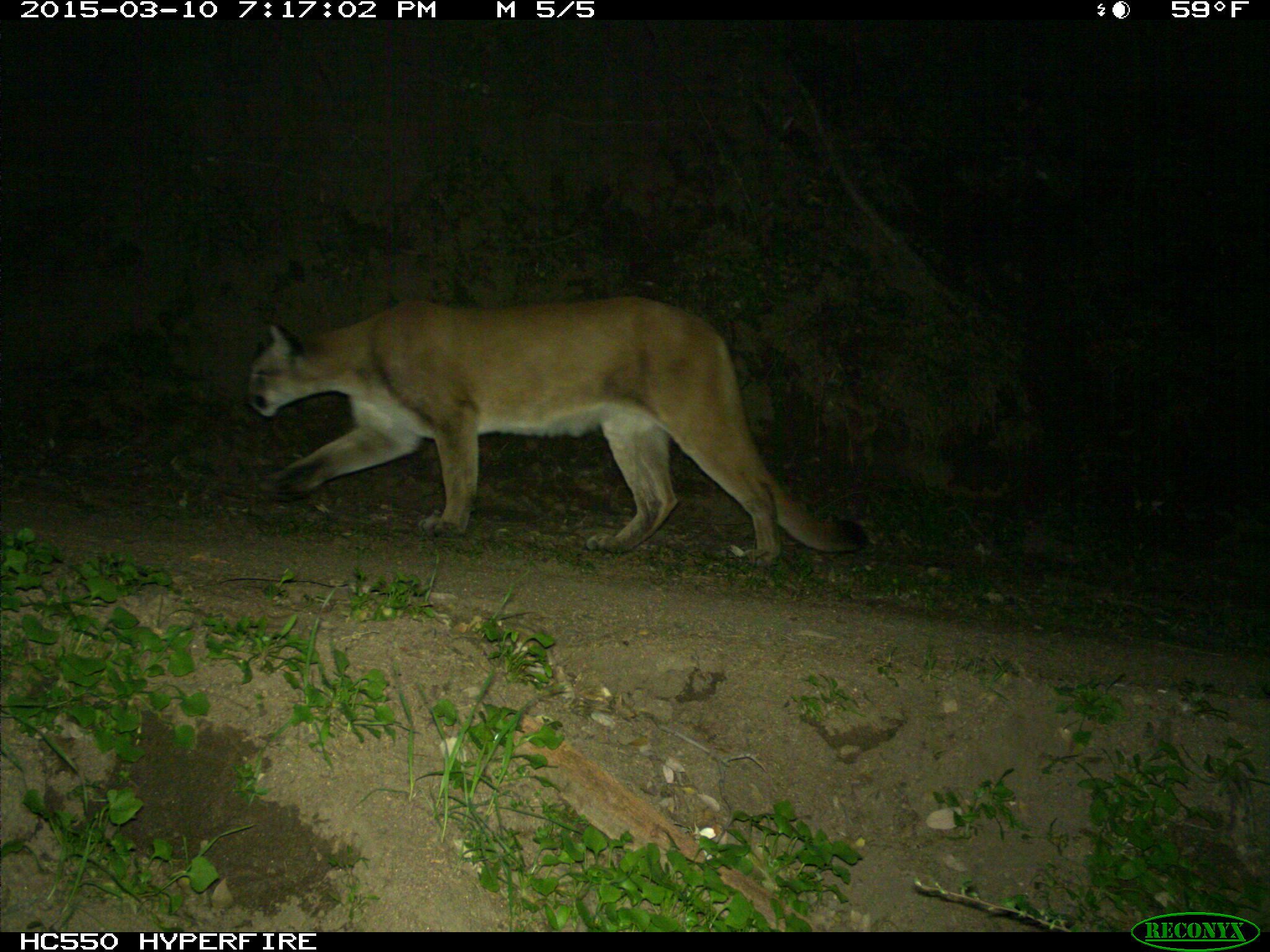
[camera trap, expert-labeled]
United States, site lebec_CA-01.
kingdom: Animalia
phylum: Chordata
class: Mammalia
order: Carnivora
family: Felidae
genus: Puma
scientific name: Puma concolor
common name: mountain lion